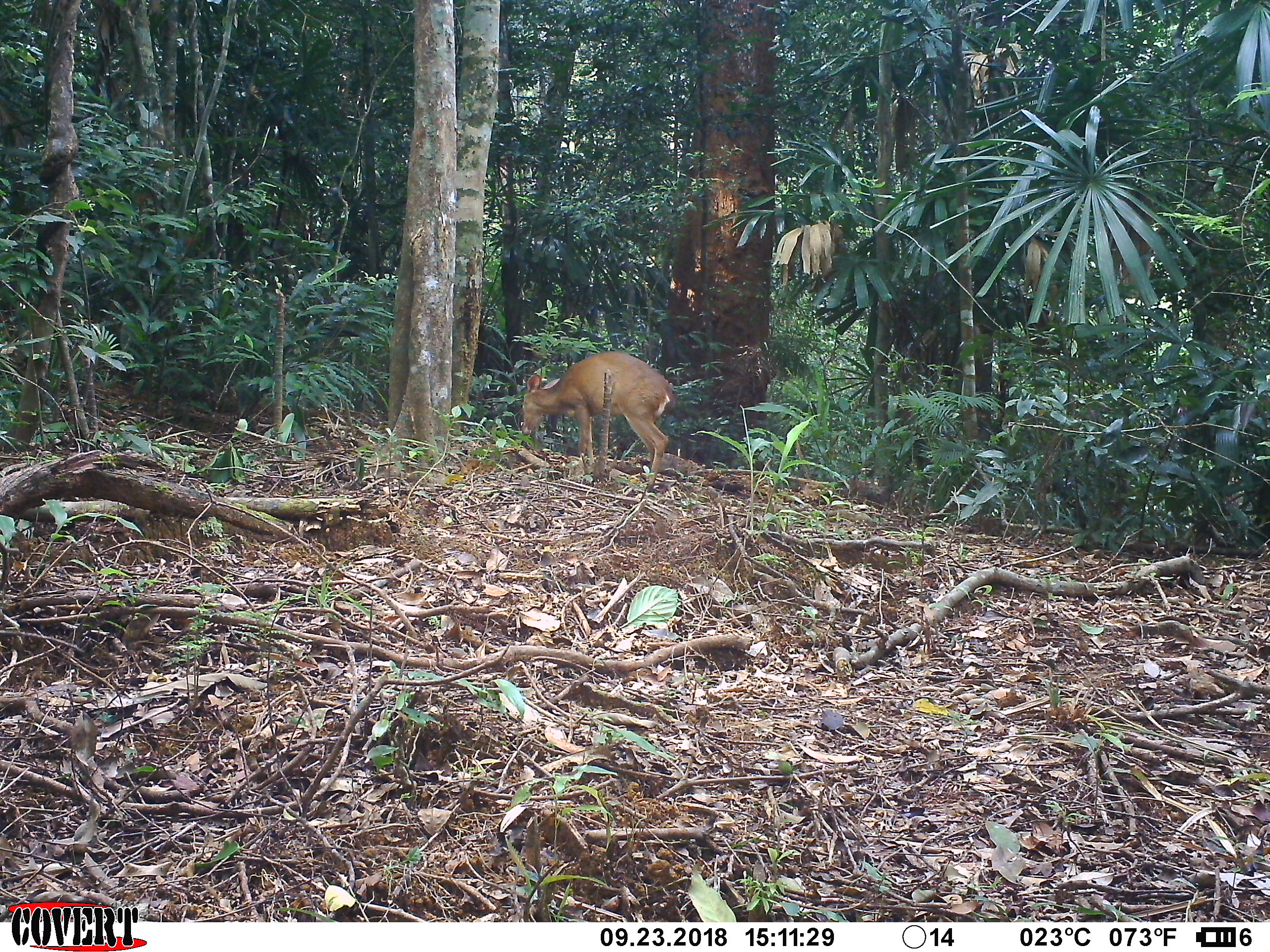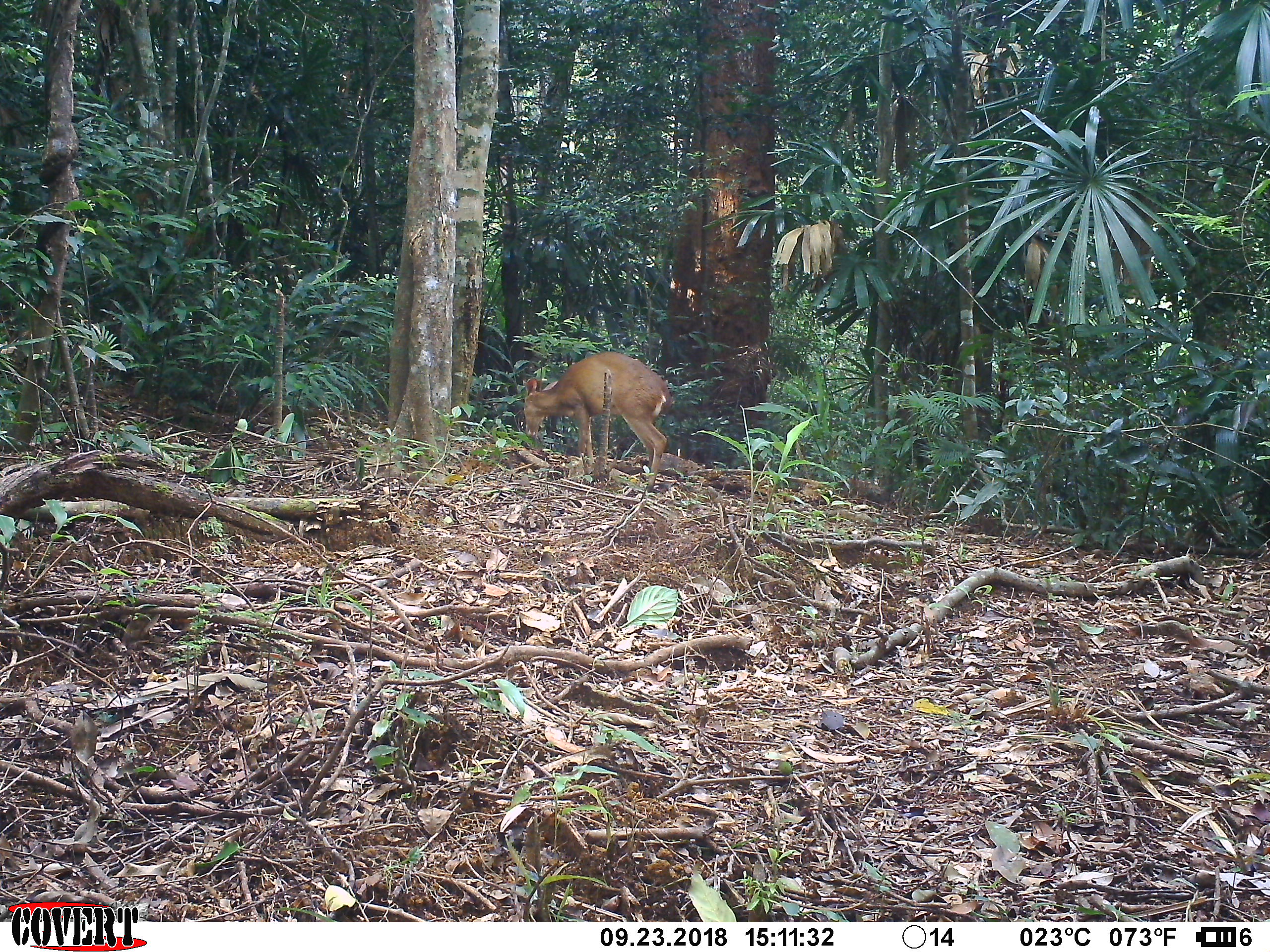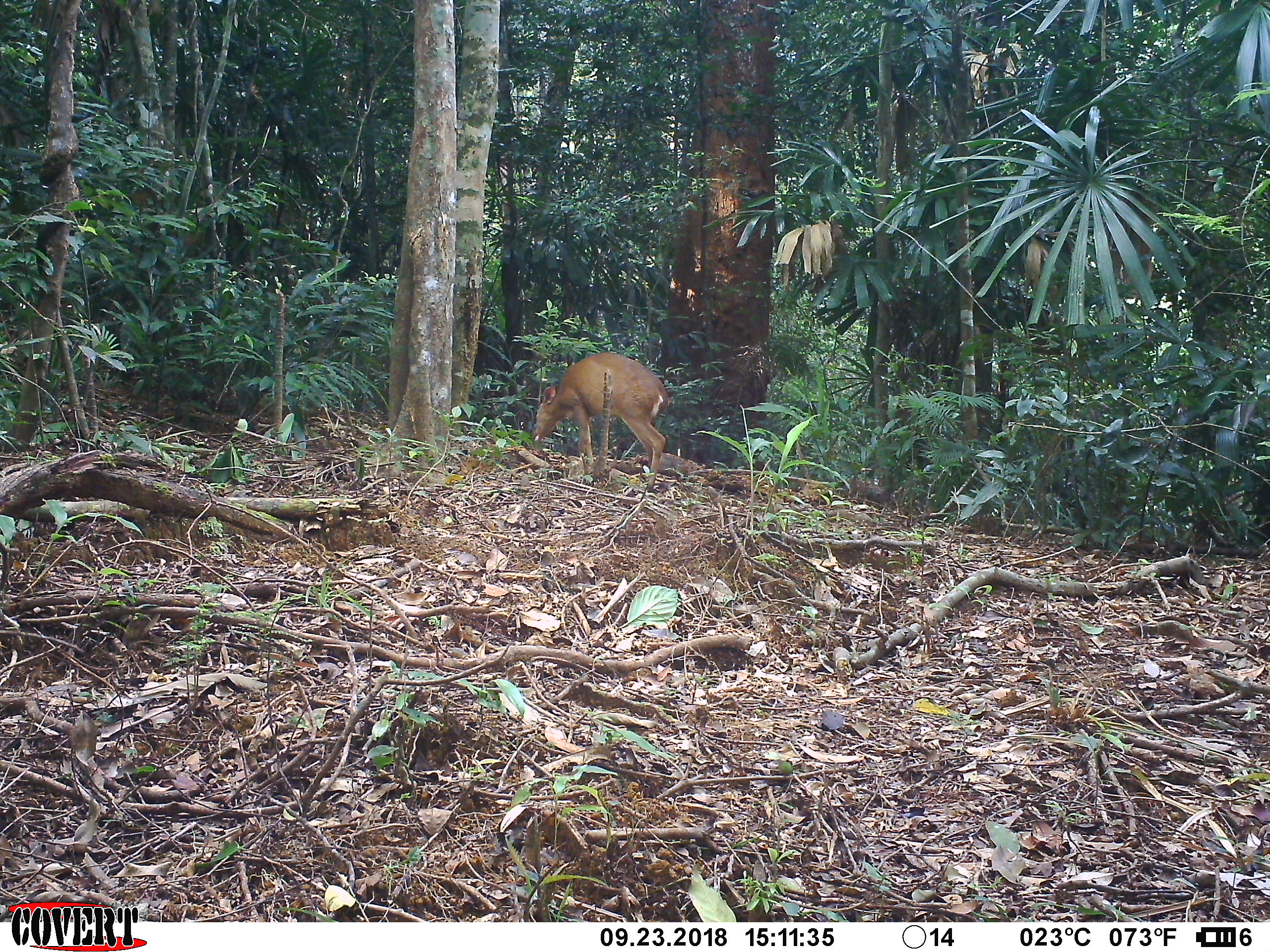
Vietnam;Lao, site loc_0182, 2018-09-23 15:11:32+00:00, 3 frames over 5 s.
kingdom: Animalia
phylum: Chordata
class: Mammalia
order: Artiodactyla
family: Cervidae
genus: Muntiacus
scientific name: Muntiacus vuquangensis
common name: large-antlered muntjac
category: large antlered muntjac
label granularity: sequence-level